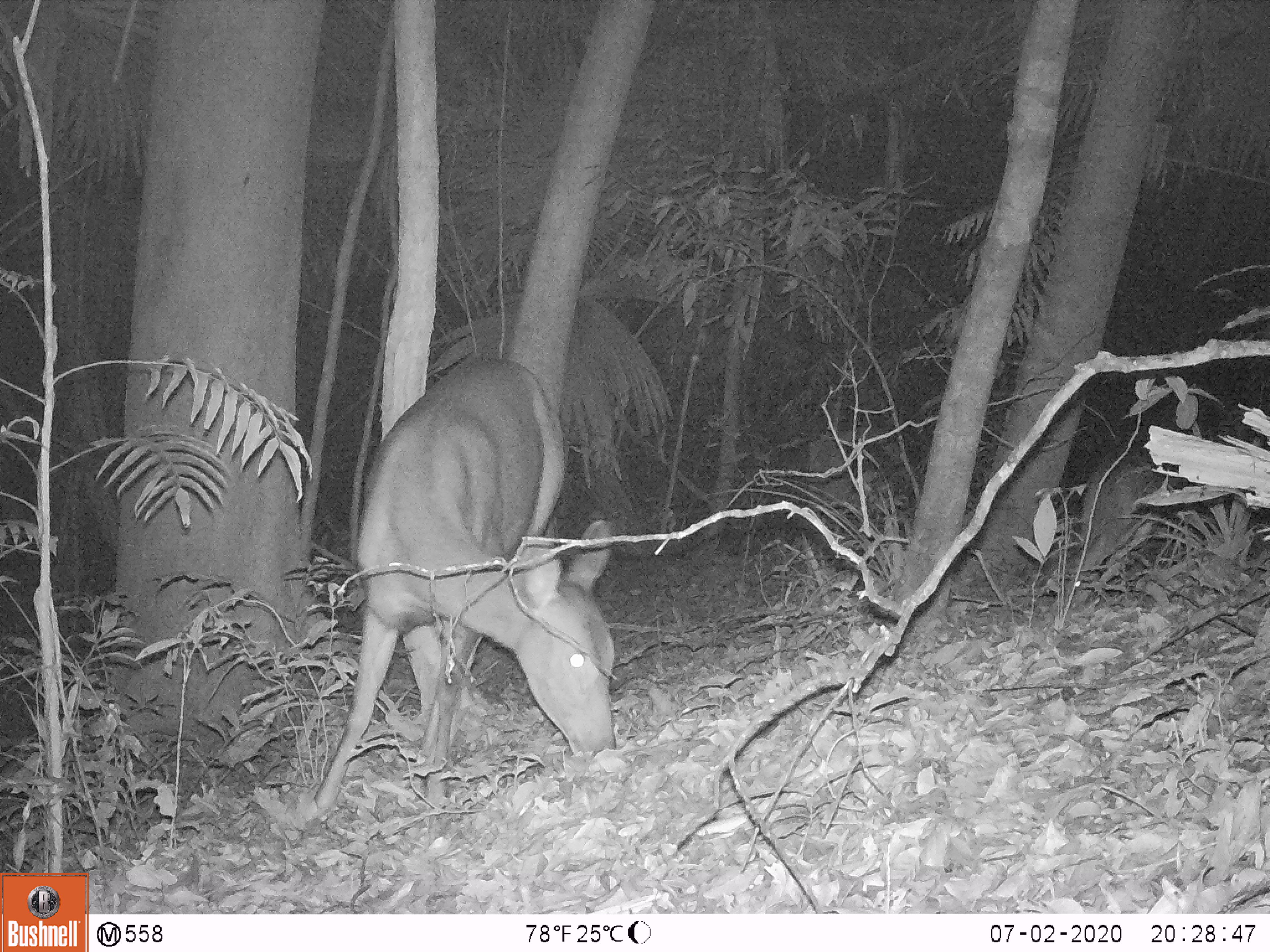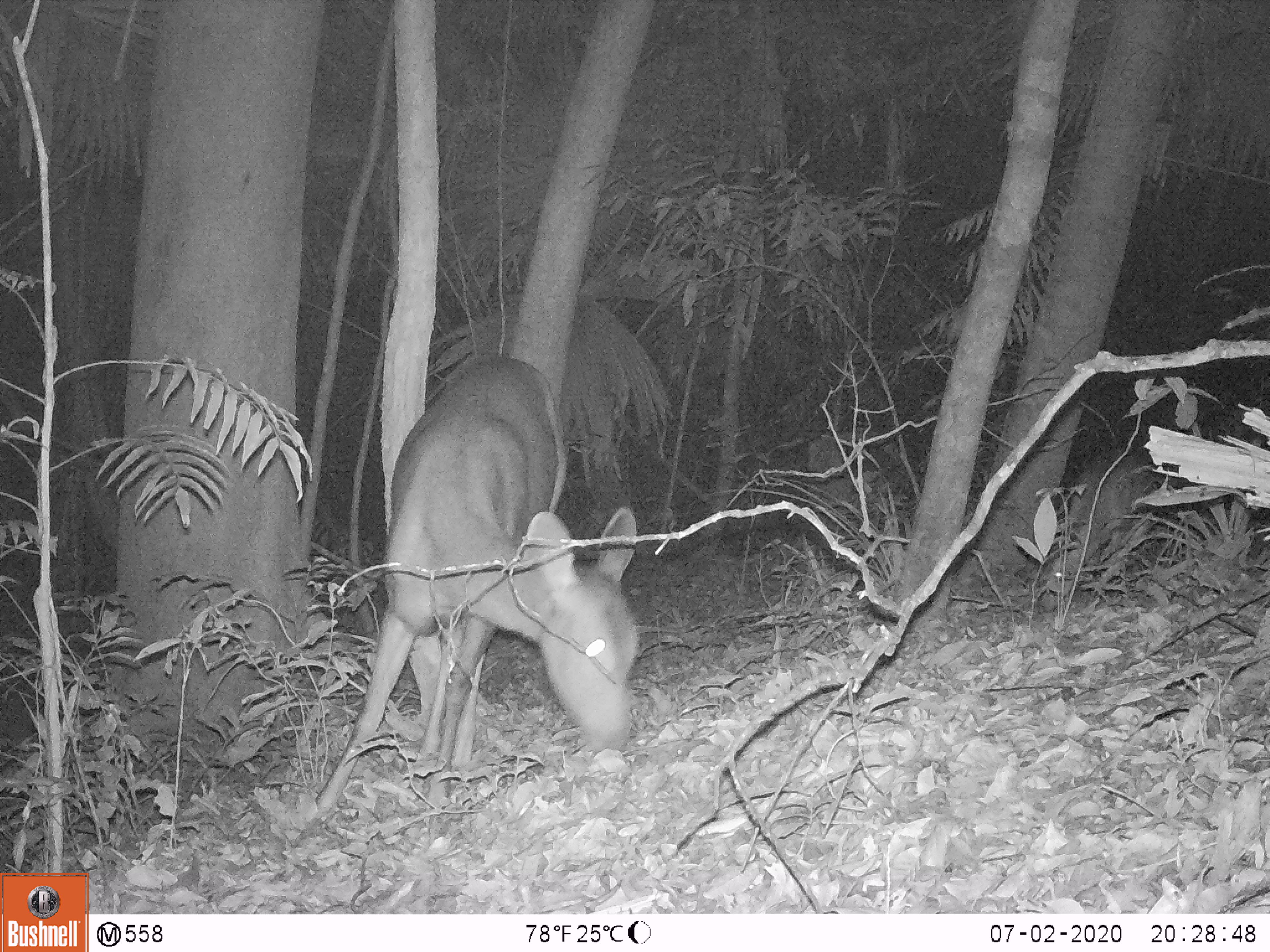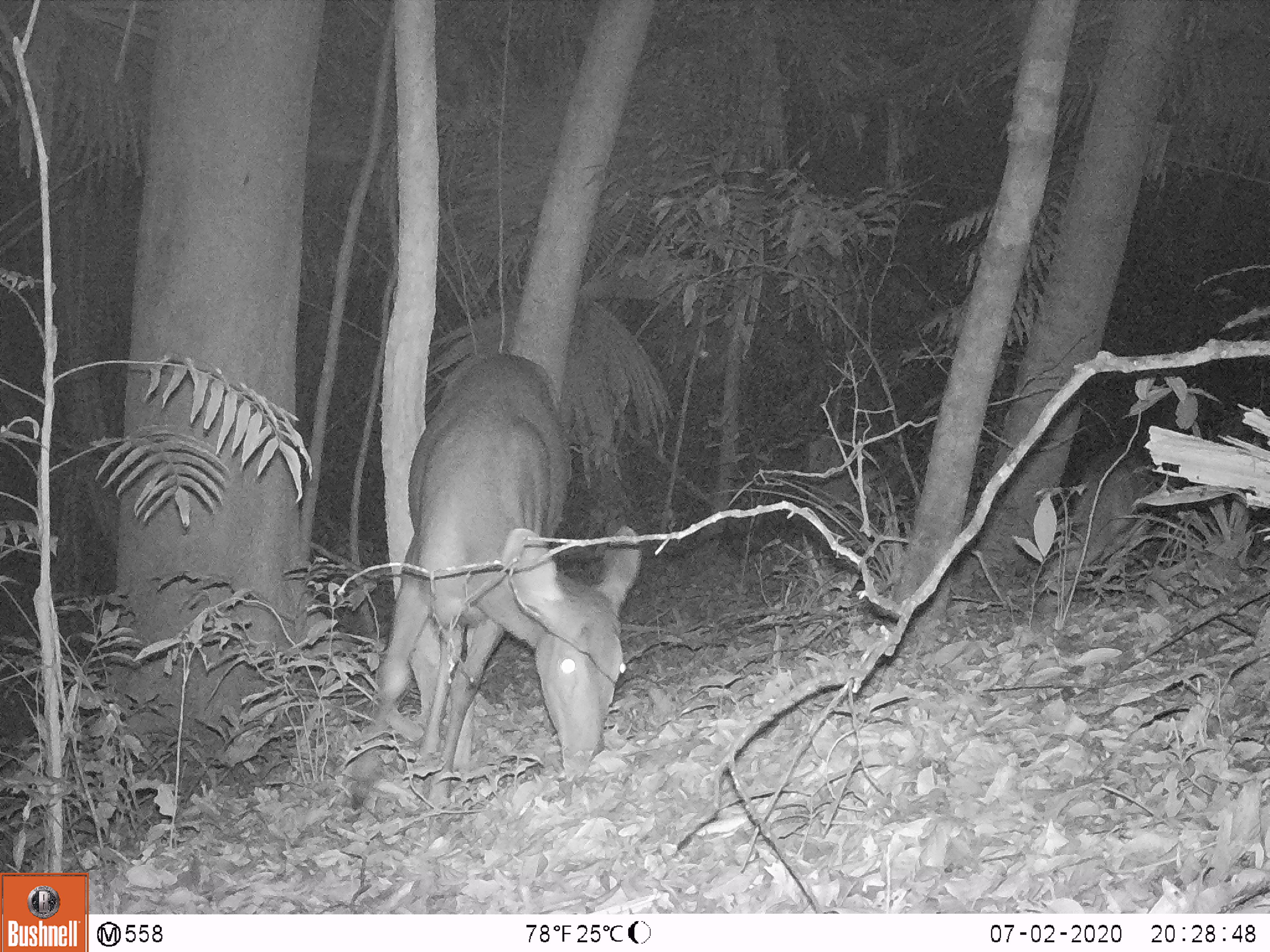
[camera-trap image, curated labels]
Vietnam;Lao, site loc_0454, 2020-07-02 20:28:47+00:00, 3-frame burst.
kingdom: Animalia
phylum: Chordata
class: Mammalia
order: Artiodactyla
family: Cervidae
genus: Rusa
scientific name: Rusa unicolor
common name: sambar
Sambar (Rusa unicolor). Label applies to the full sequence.